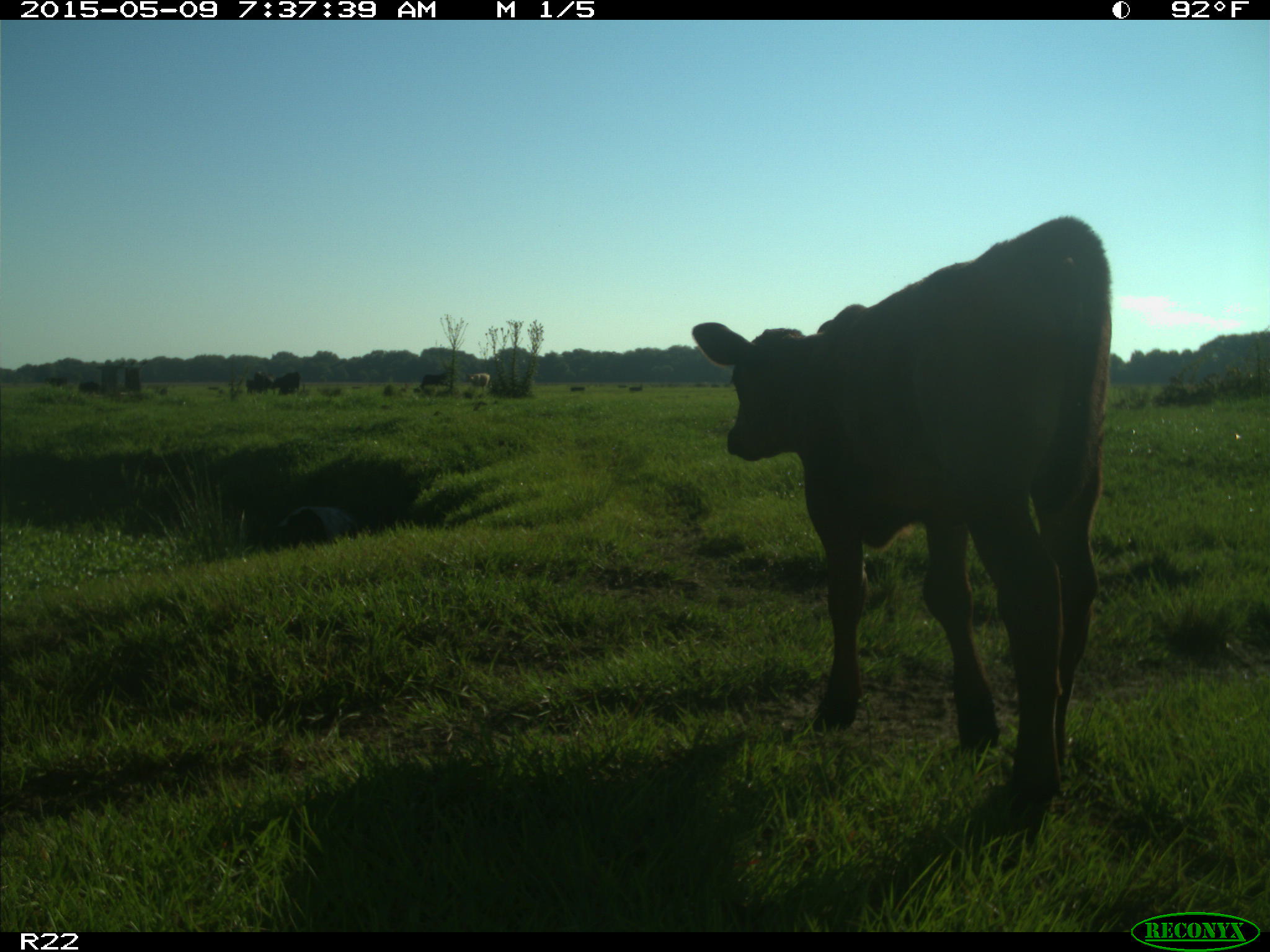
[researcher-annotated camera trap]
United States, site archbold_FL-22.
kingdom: Animalia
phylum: Chordata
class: Mammalia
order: Artiodactyla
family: Bovidae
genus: Bos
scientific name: Bos taurus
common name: domestic cow